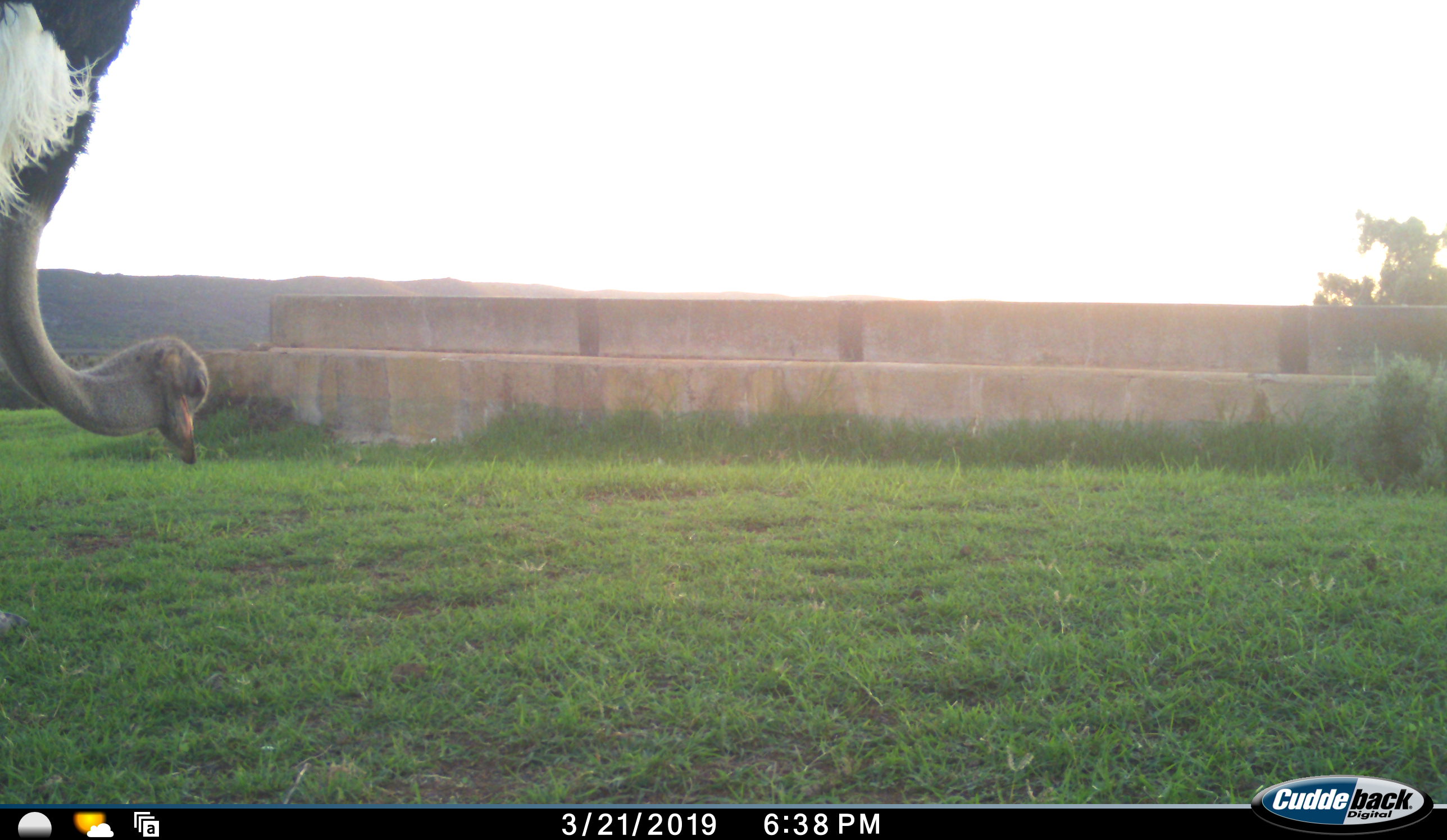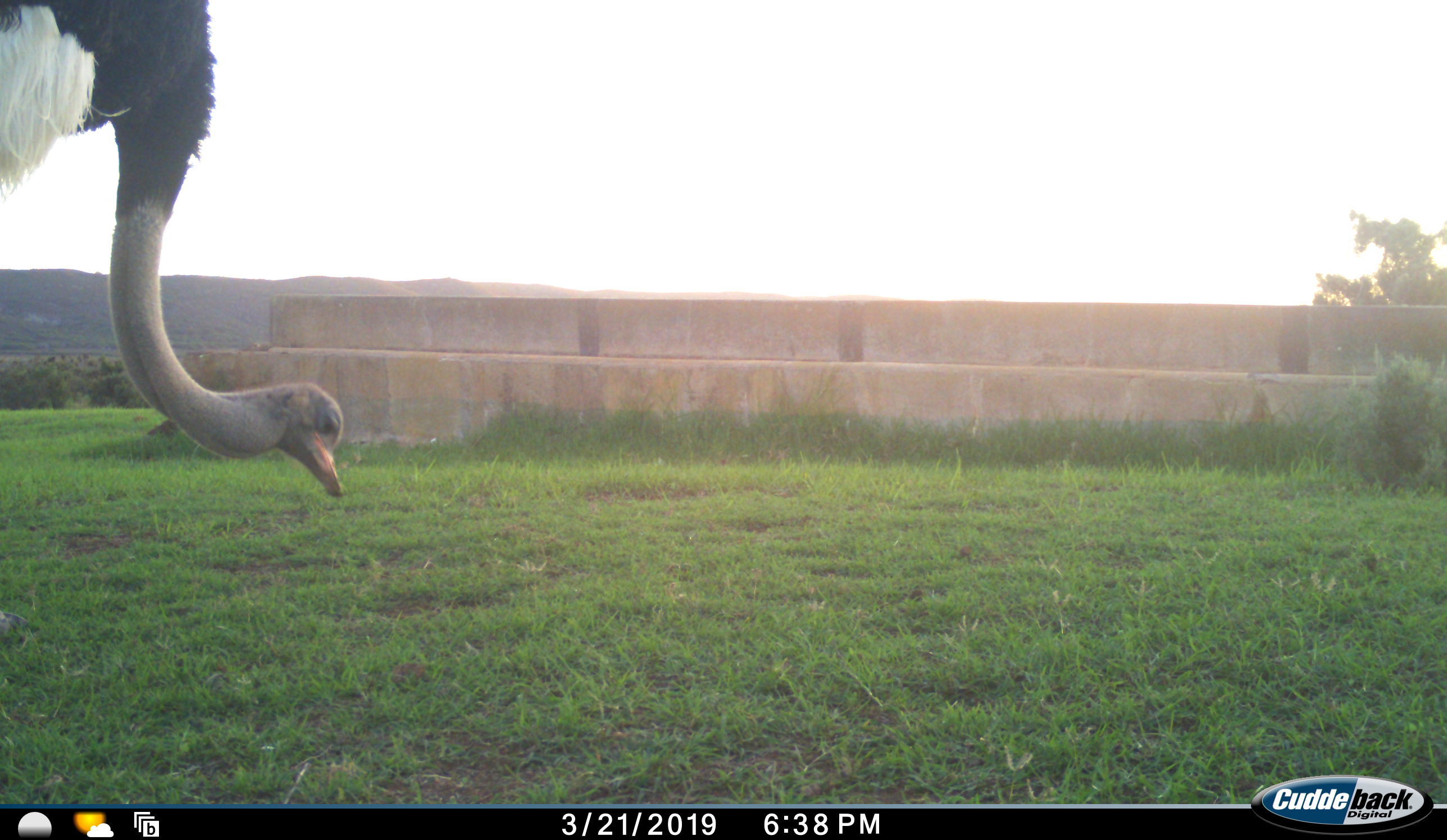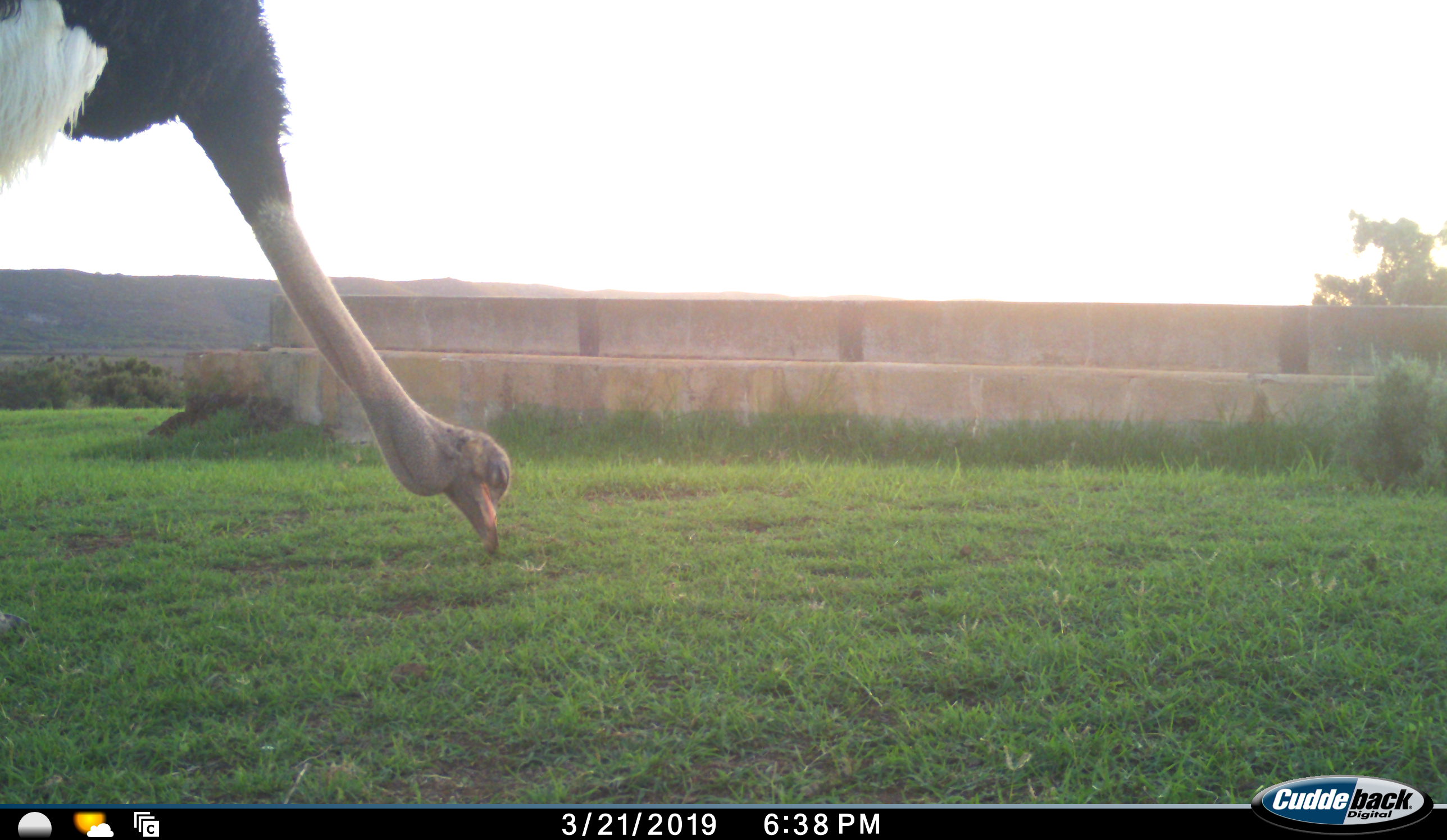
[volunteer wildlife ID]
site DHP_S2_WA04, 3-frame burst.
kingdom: Animalia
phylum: Chordata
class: Aves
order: Struthioniformes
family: Struthionidae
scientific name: Struthionidae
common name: ostrich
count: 1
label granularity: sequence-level